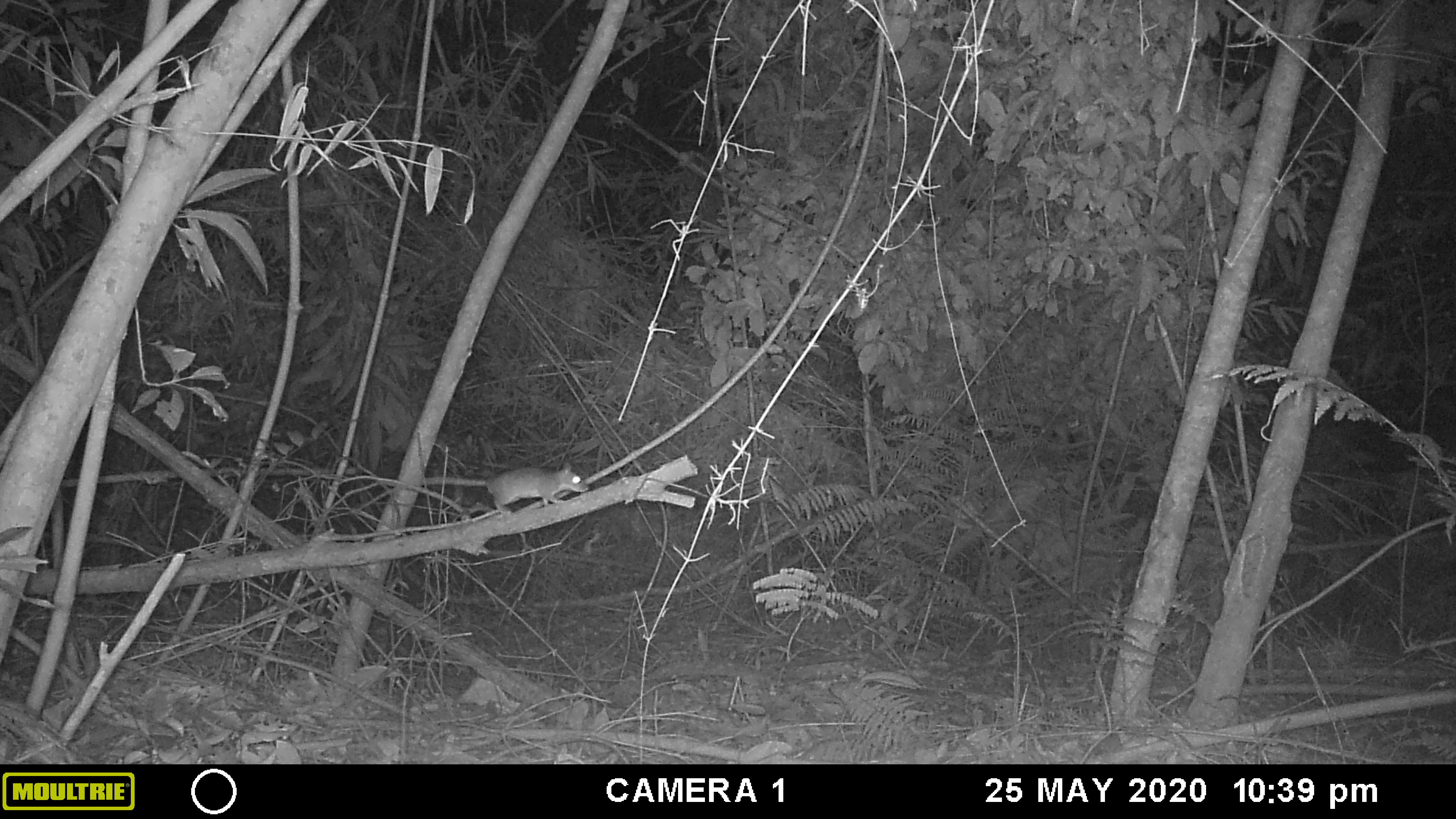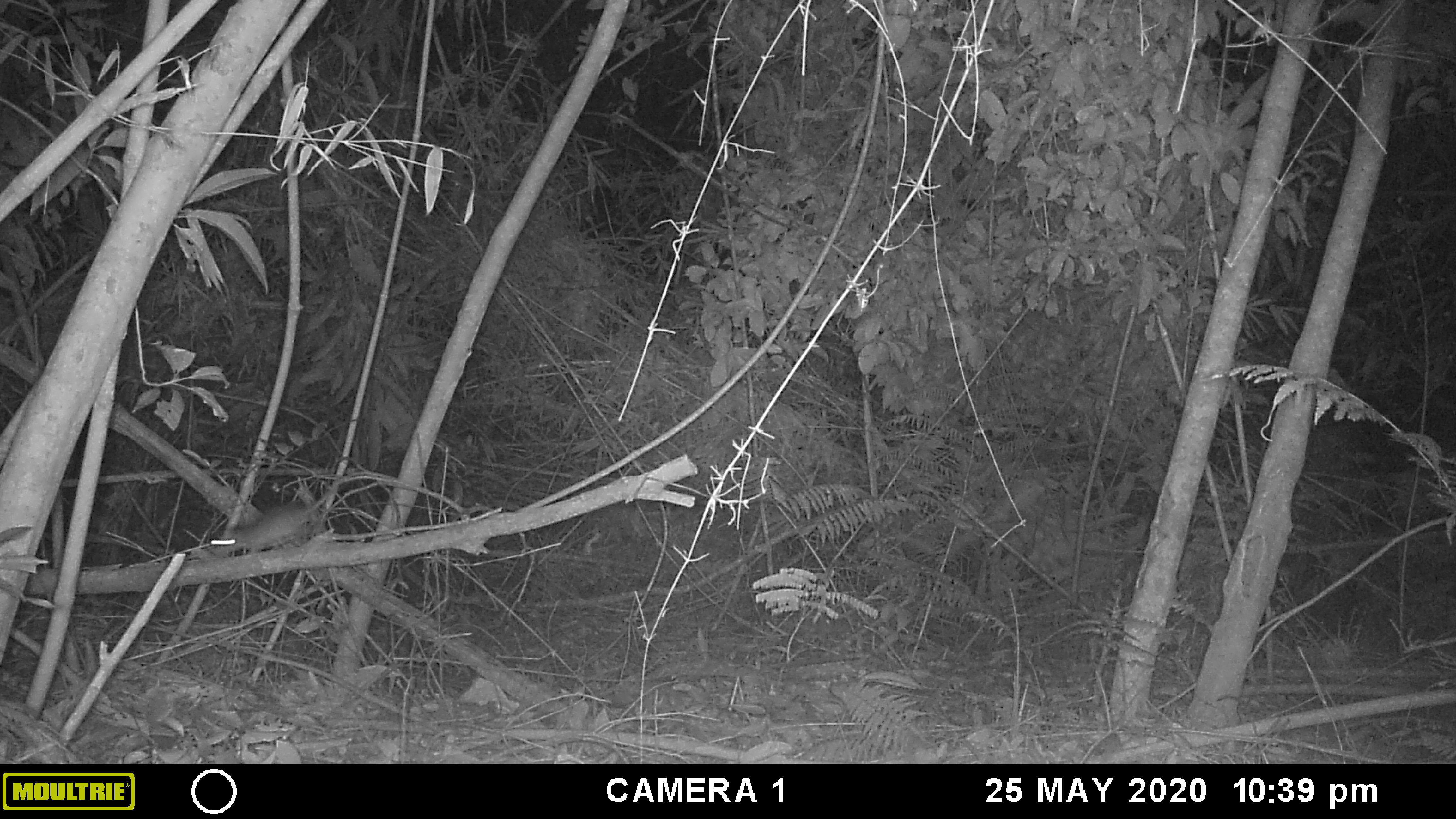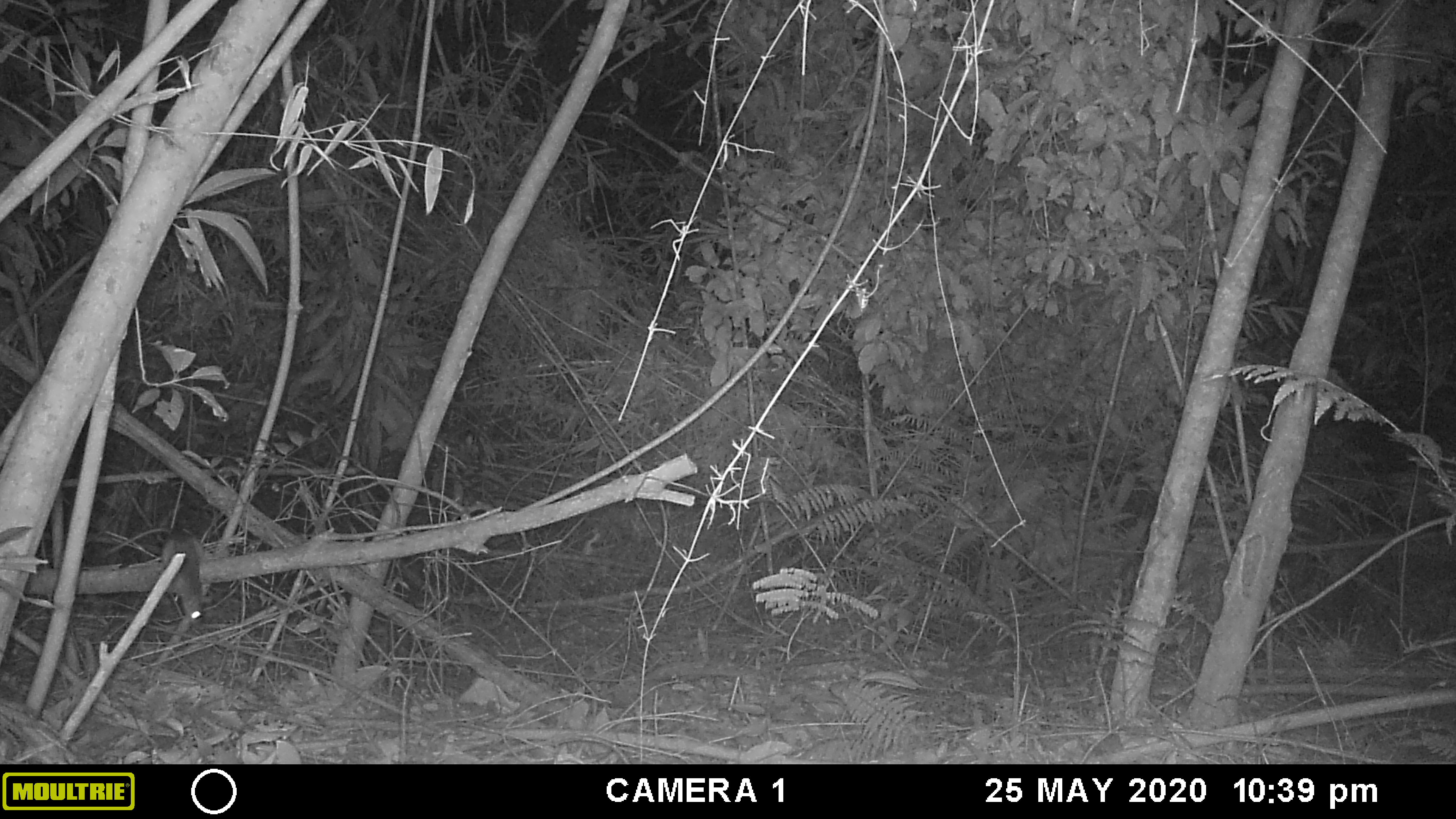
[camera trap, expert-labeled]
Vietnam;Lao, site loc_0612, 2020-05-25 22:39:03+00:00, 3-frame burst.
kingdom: Animalia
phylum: Chordata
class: Mammalia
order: Rodentia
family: Muridae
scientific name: Muridae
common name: old-world mice and rats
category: unidentified murid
Unidentified murid (old-world mice and rats) (Muridae). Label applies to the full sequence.